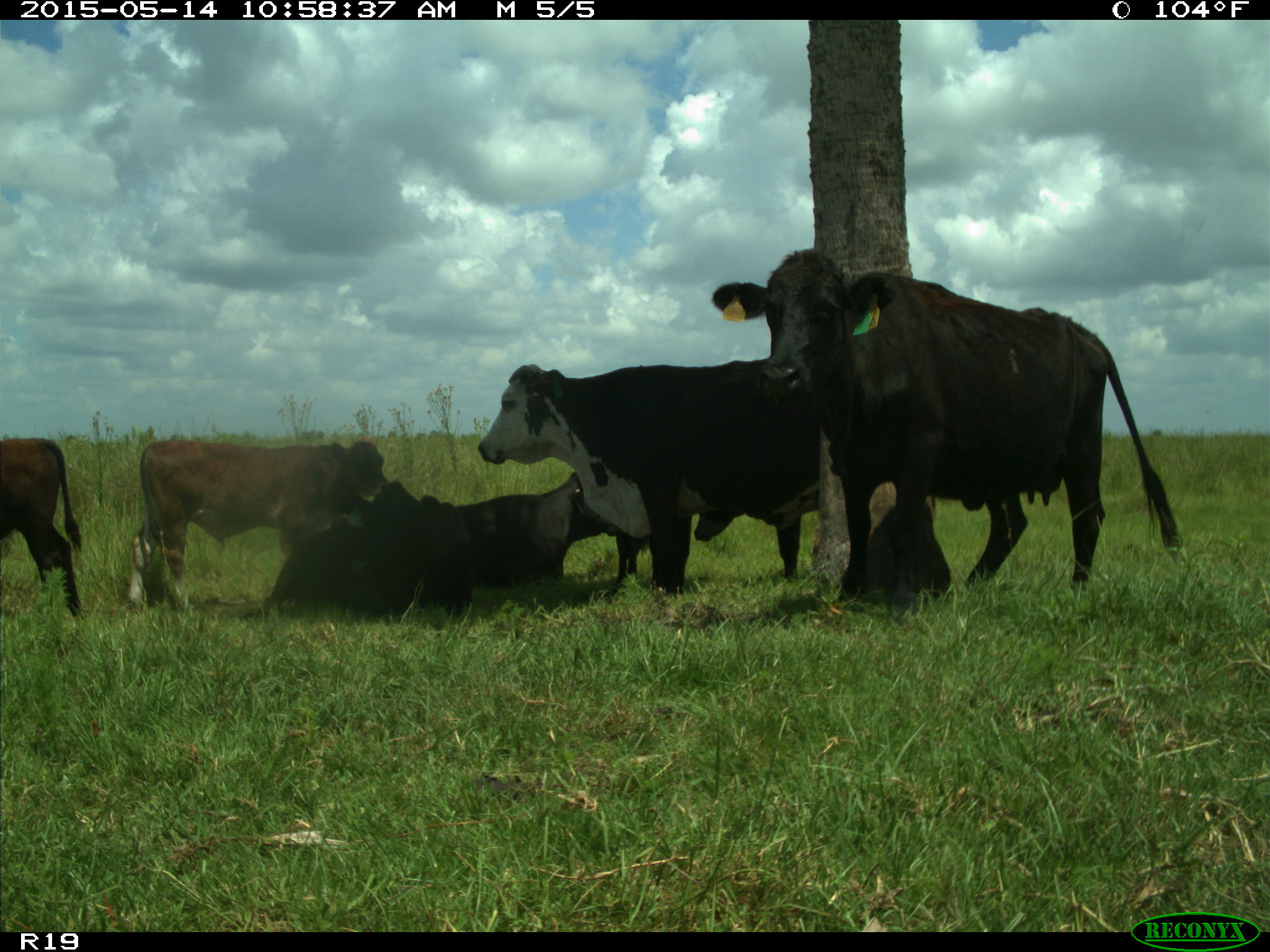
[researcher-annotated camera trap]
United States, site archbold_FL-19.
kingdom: Animalia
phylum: Chordata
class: Mammalia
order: Artiodactyla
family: Bovidae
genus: Bos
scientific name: Bos taurus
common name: domestic cow